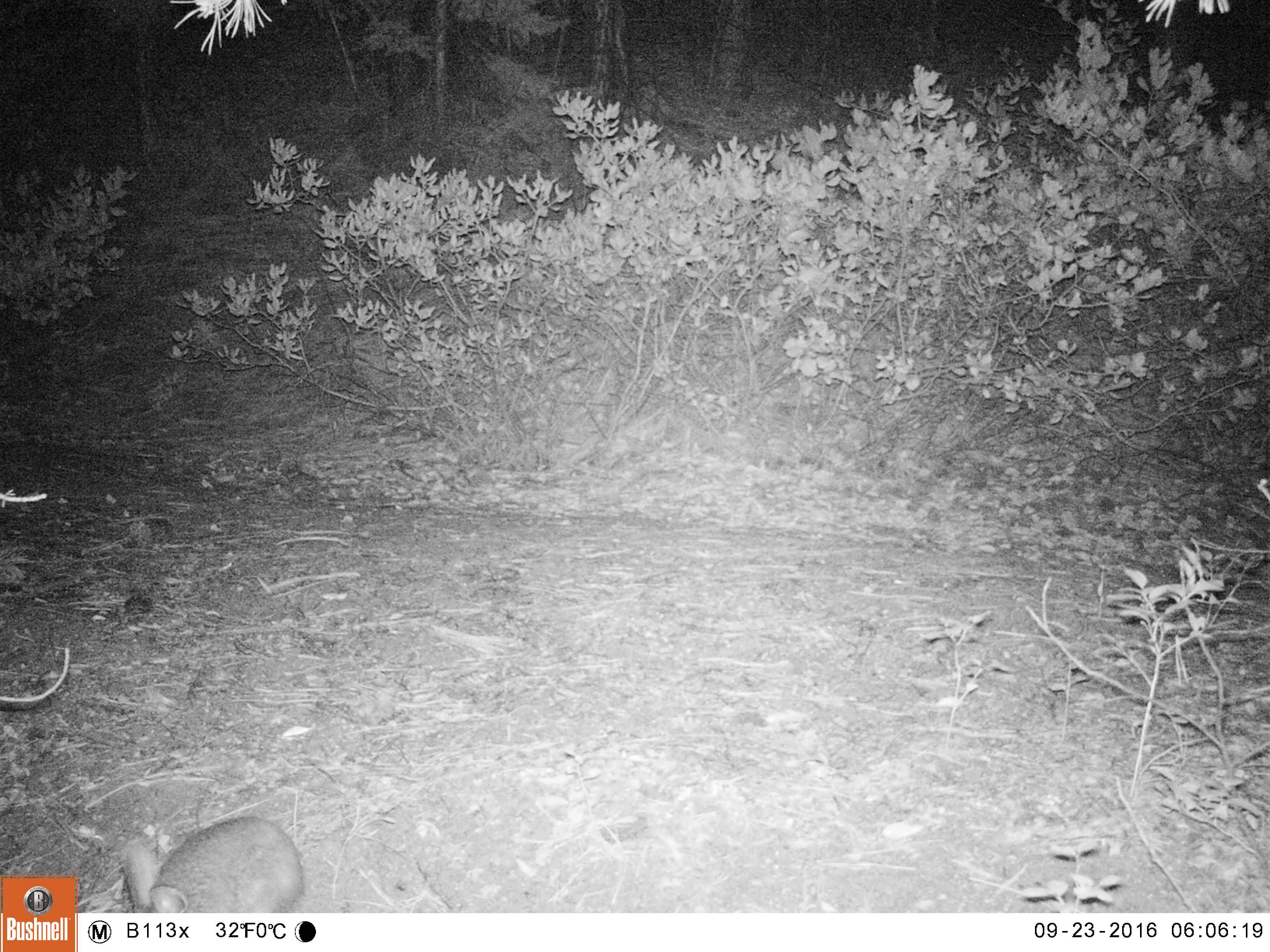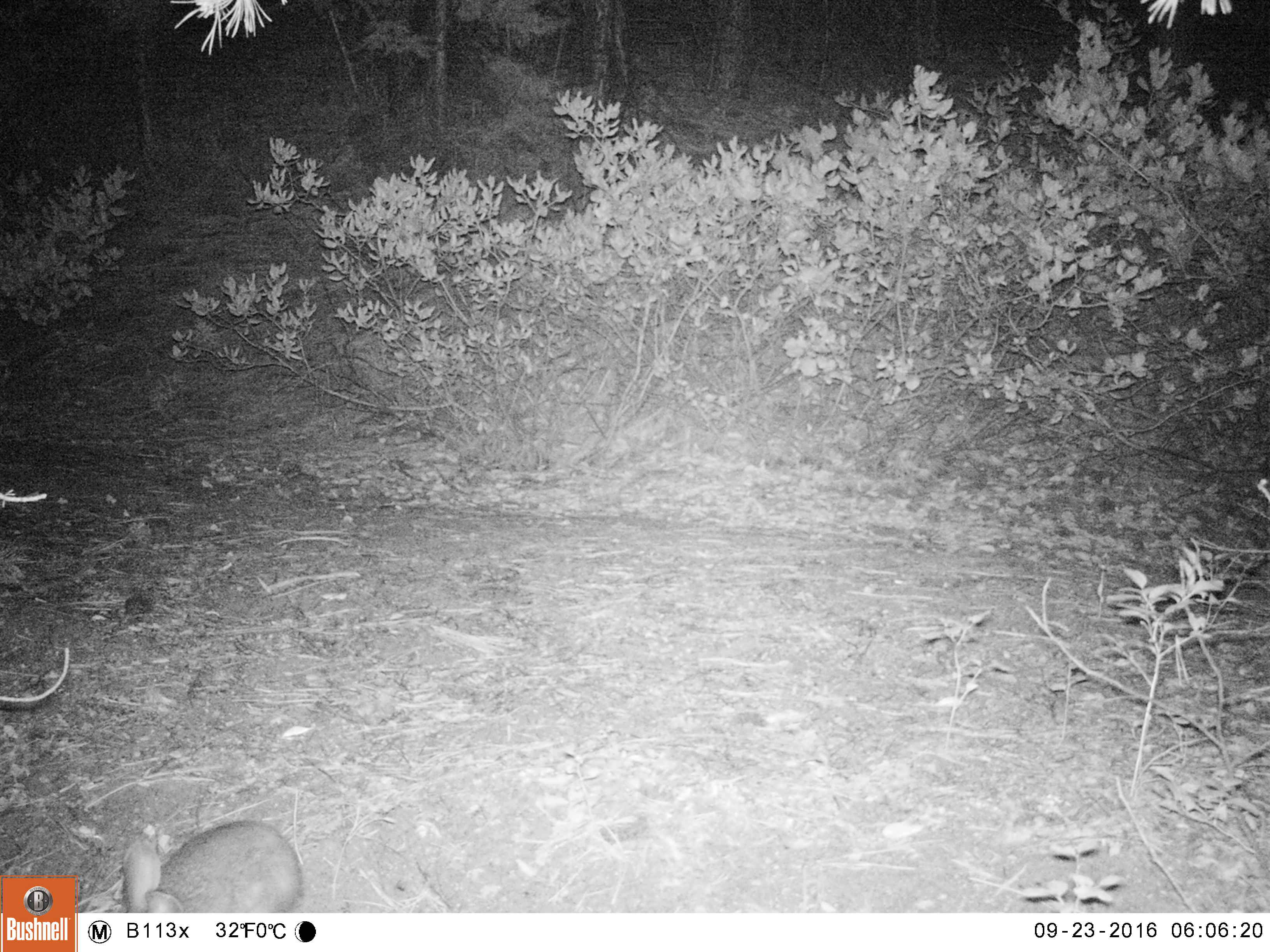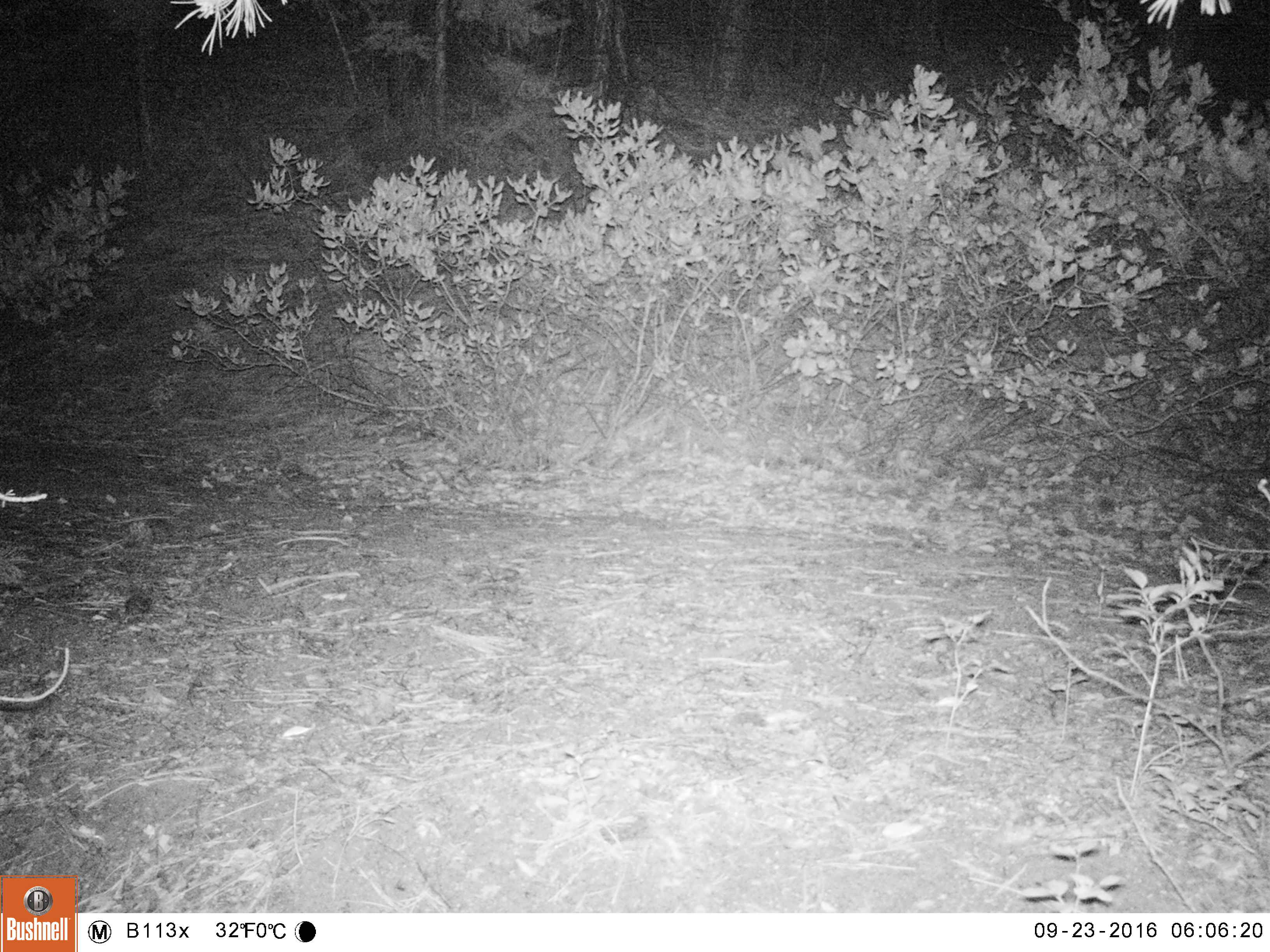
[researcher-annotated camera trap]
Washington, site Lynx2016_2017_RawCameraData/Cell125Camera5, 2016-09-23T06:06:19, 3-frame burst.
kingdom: Animalia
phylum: Chordata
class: Mammalia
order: Lagomorpha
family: Leporidae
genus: Lepus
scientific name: Lepus americanus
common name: snowshoe hare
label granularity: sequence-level